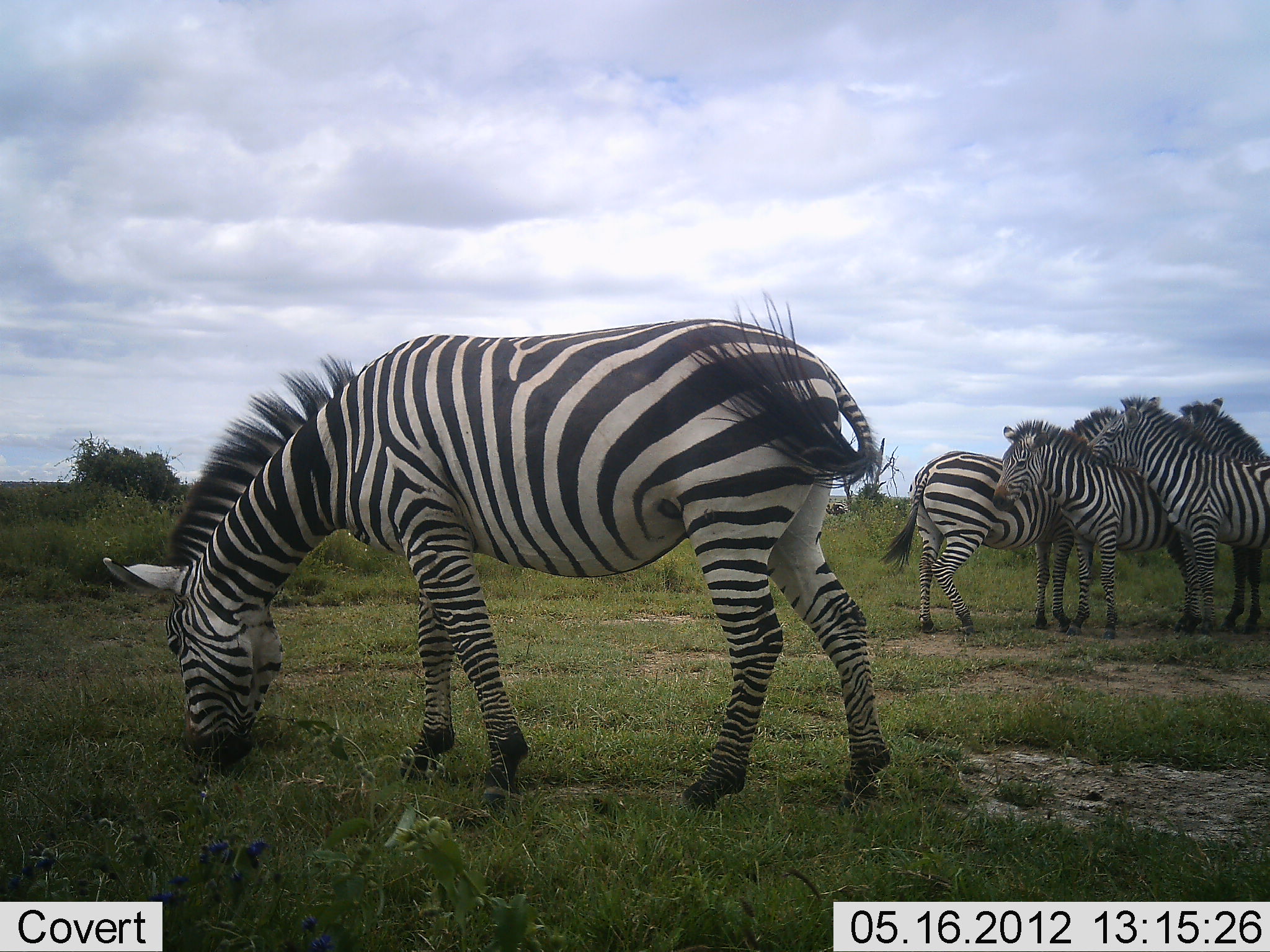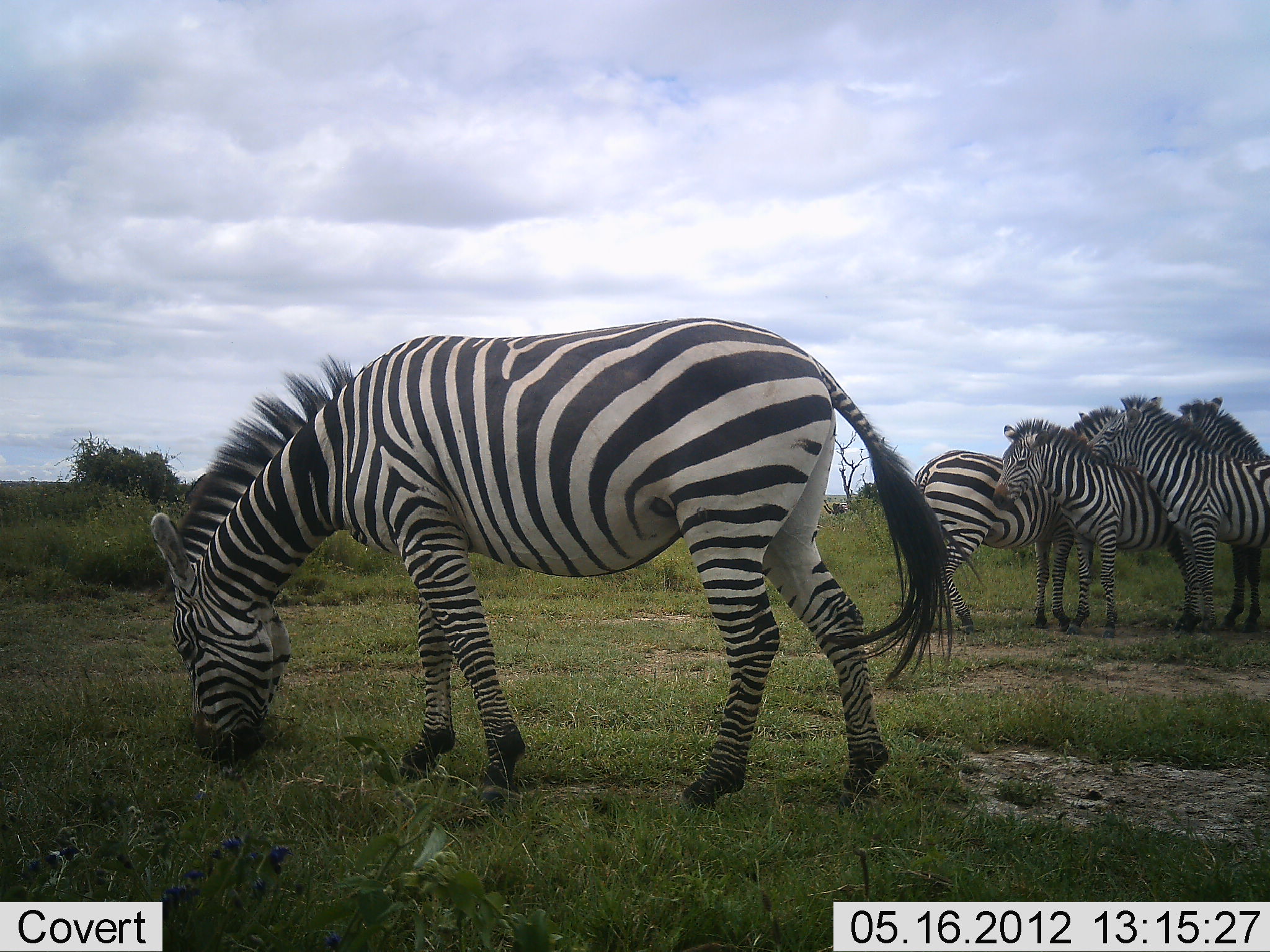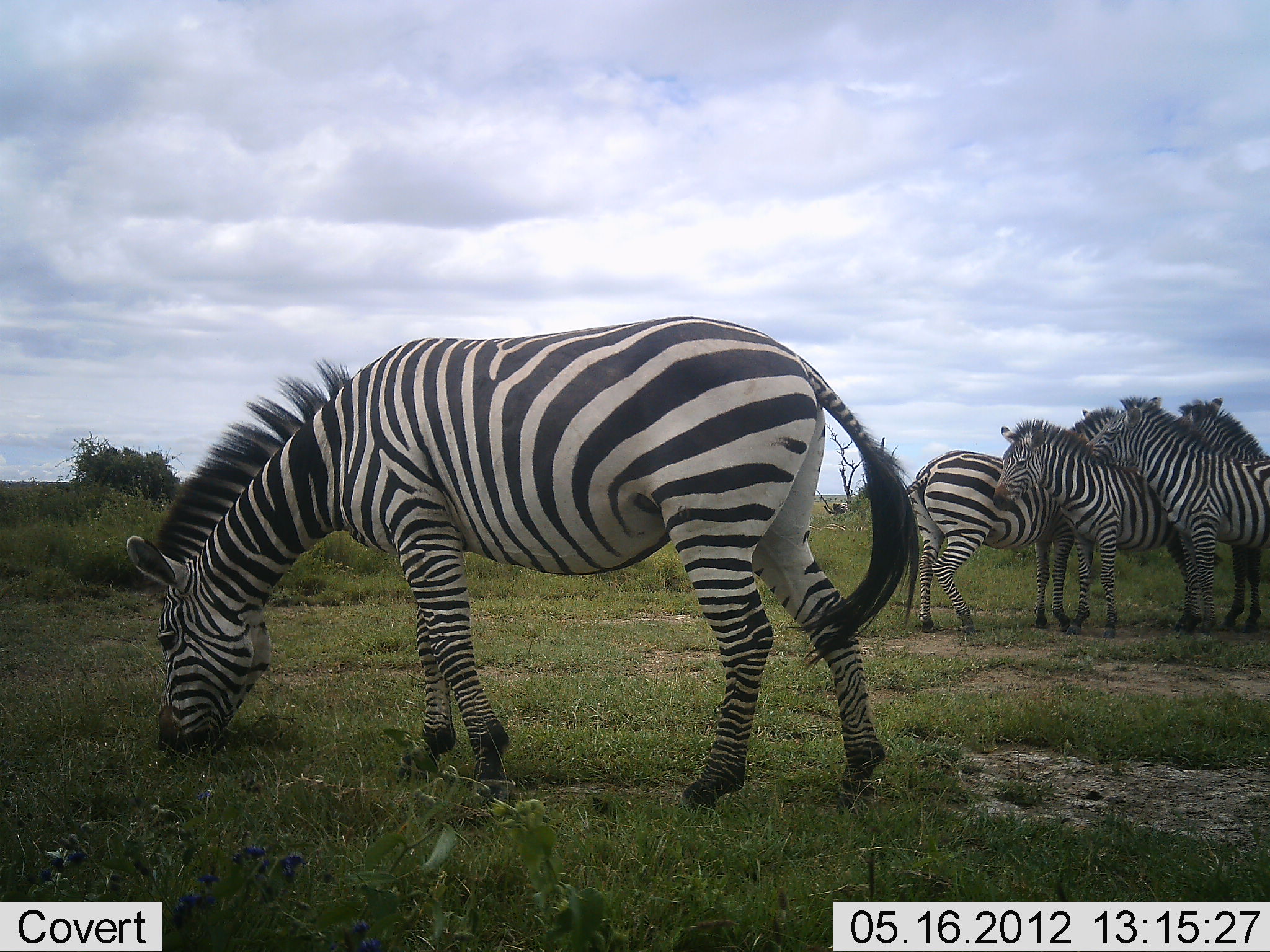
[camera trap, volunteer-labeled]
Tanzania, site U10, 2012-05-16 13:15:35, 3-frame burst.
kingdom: Animalia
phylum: Chordata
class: Mammalia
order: Perissodactyla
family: Equidae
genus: Equus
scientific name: Equus quagga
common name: plains zebra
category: zebra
Zebra (plains zebra) (Equus quagga), count 5. Behavior (volunteer vote fractions): standing 80%, resting 10%, moving 0%, interacting 30%. Young present (vote fraction): 20%. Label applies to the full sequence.